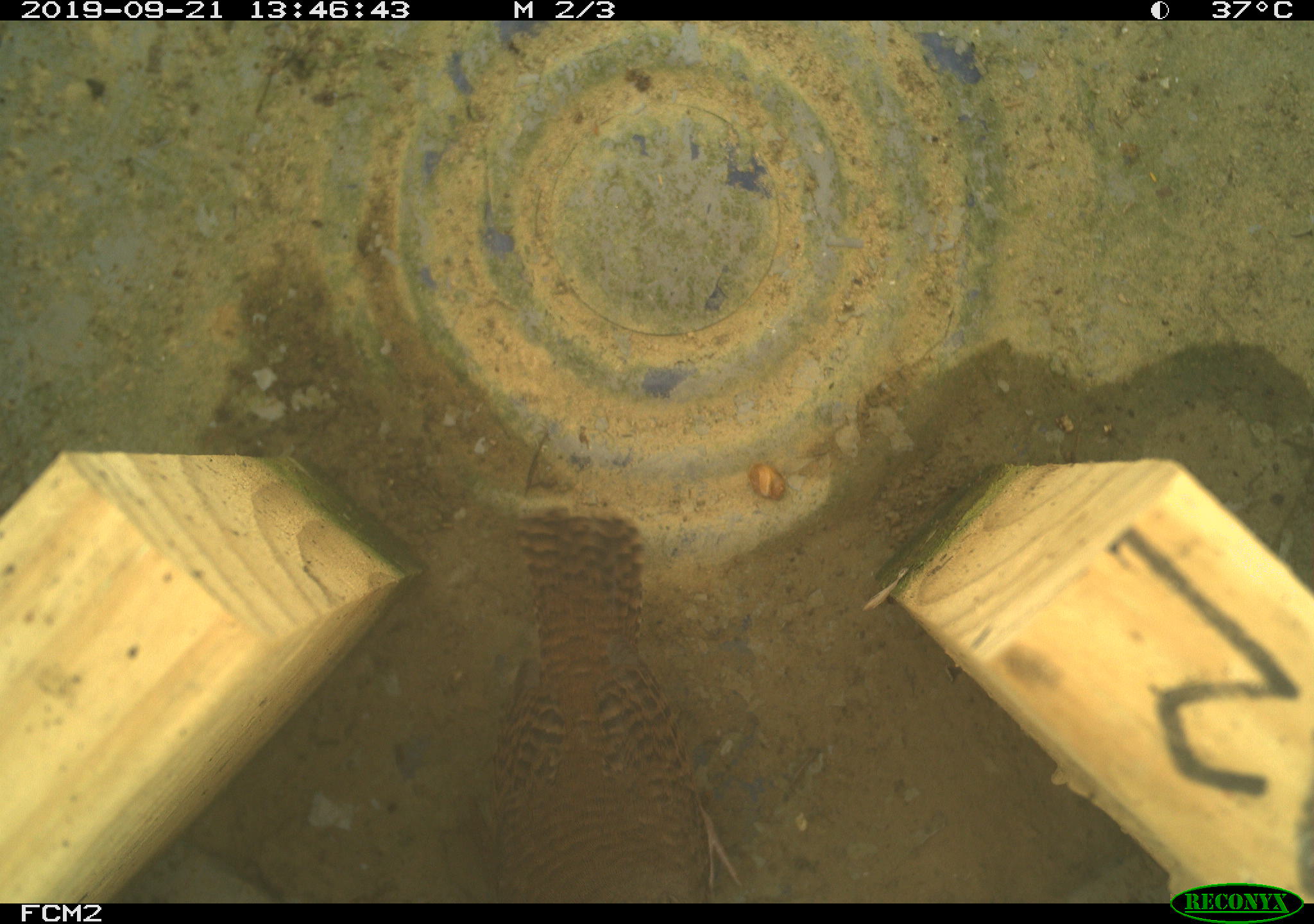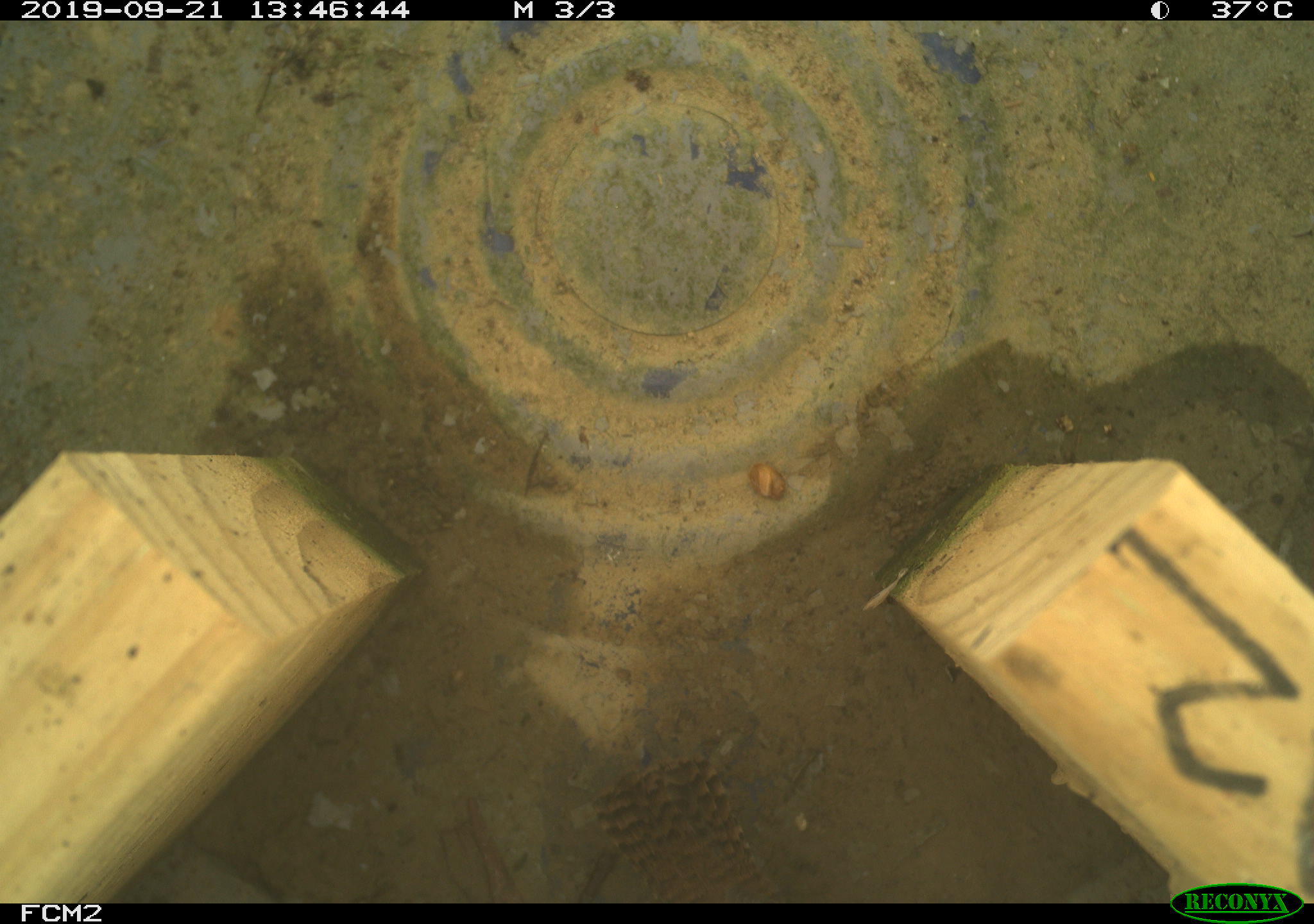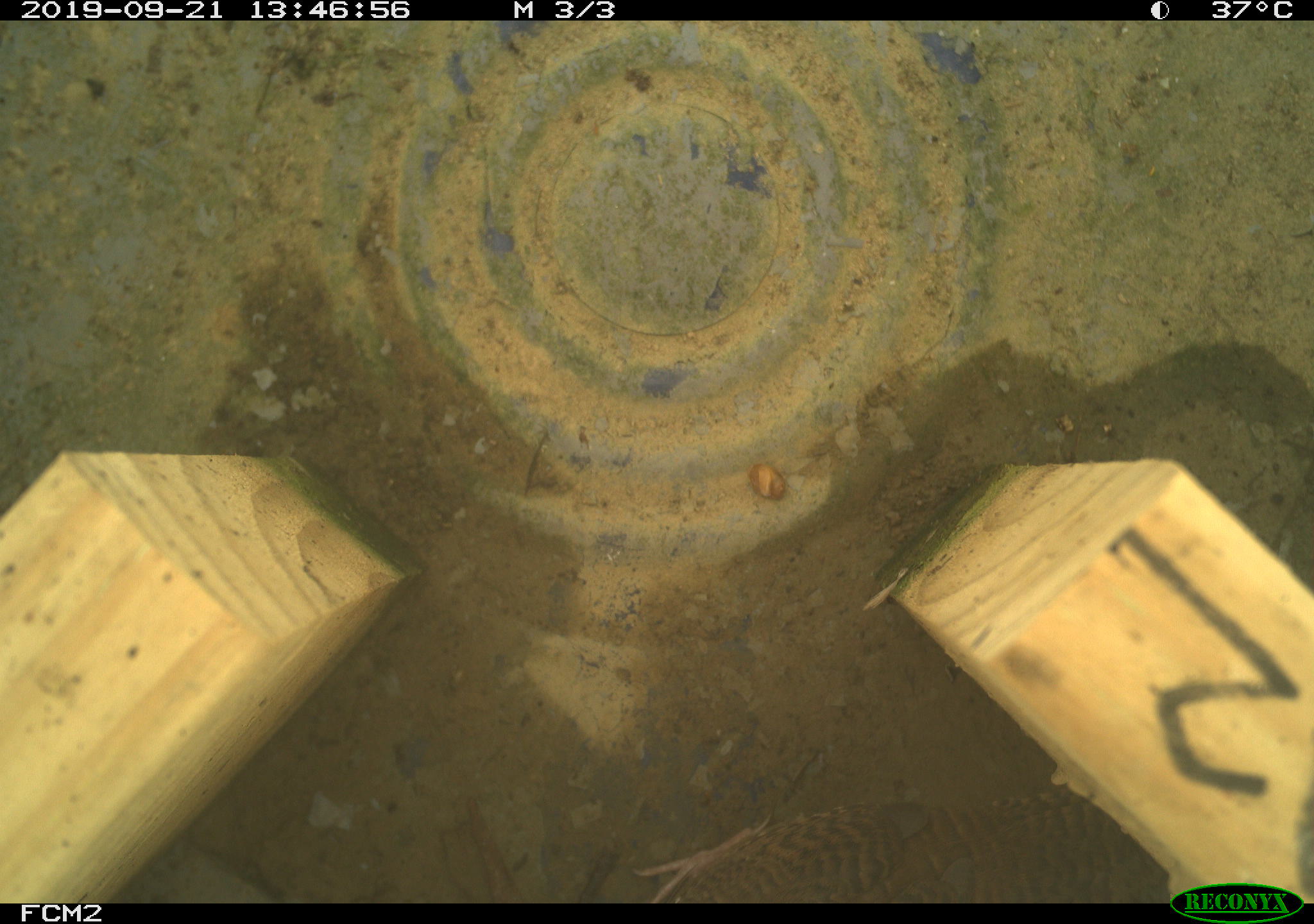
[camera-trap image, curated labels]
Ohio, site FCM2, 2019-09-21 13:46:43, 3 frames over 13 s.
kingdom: Animalia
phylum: Chordata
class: Aves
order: Passeriformes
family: Troglodytidae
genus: Troglodytes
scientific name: Troglodytes aedon aedon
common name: northern house wren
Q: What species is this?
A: Northern house wren (Troglodytes aedon aedon).